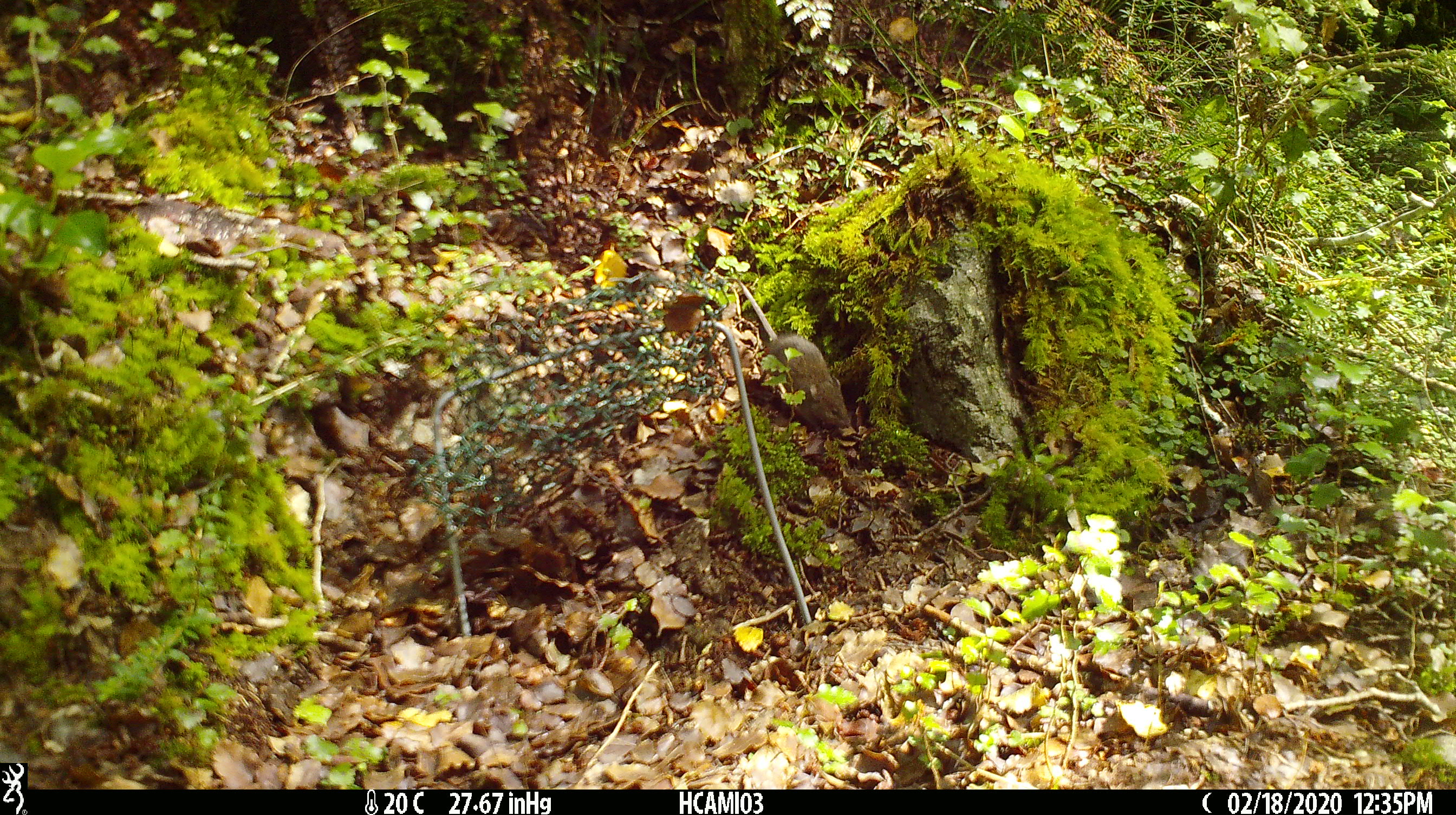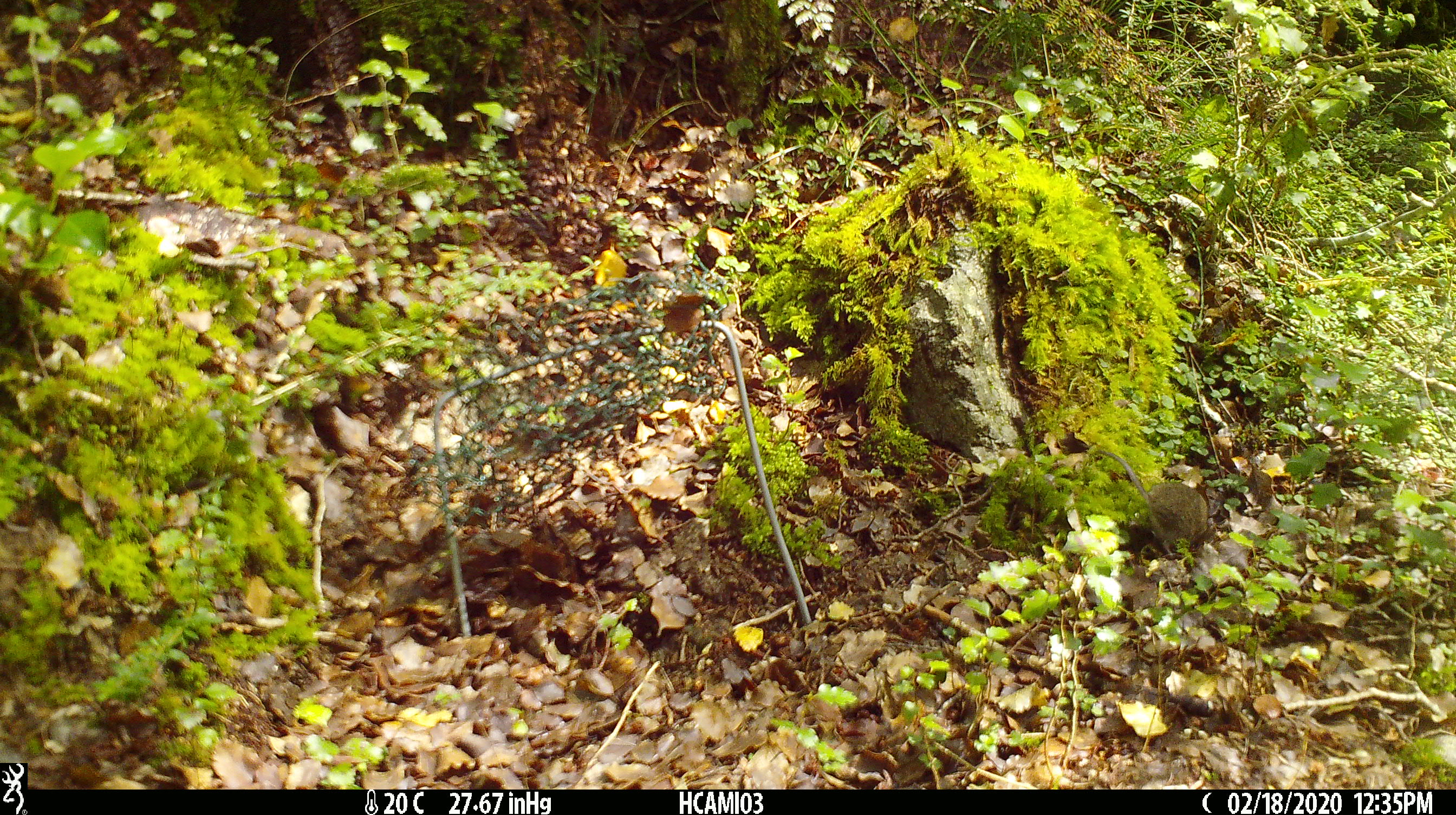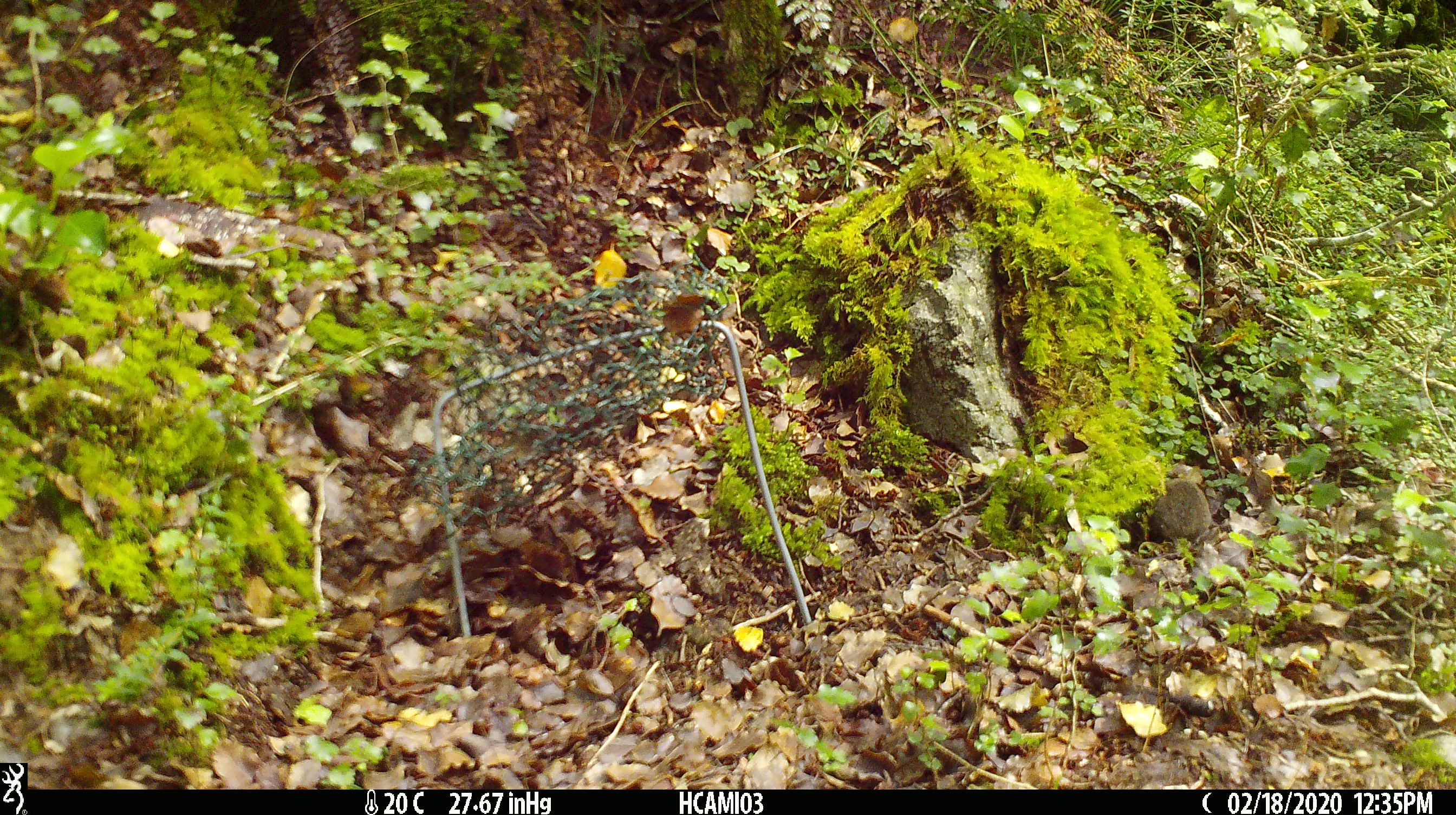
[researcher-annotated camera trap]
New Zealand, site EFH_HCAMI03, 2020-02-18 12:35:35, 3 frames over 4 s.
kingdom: Animalia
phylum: Chordata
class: Mammalia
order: Rodentia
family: Muridae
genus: Mus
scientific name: Mus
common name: mouse